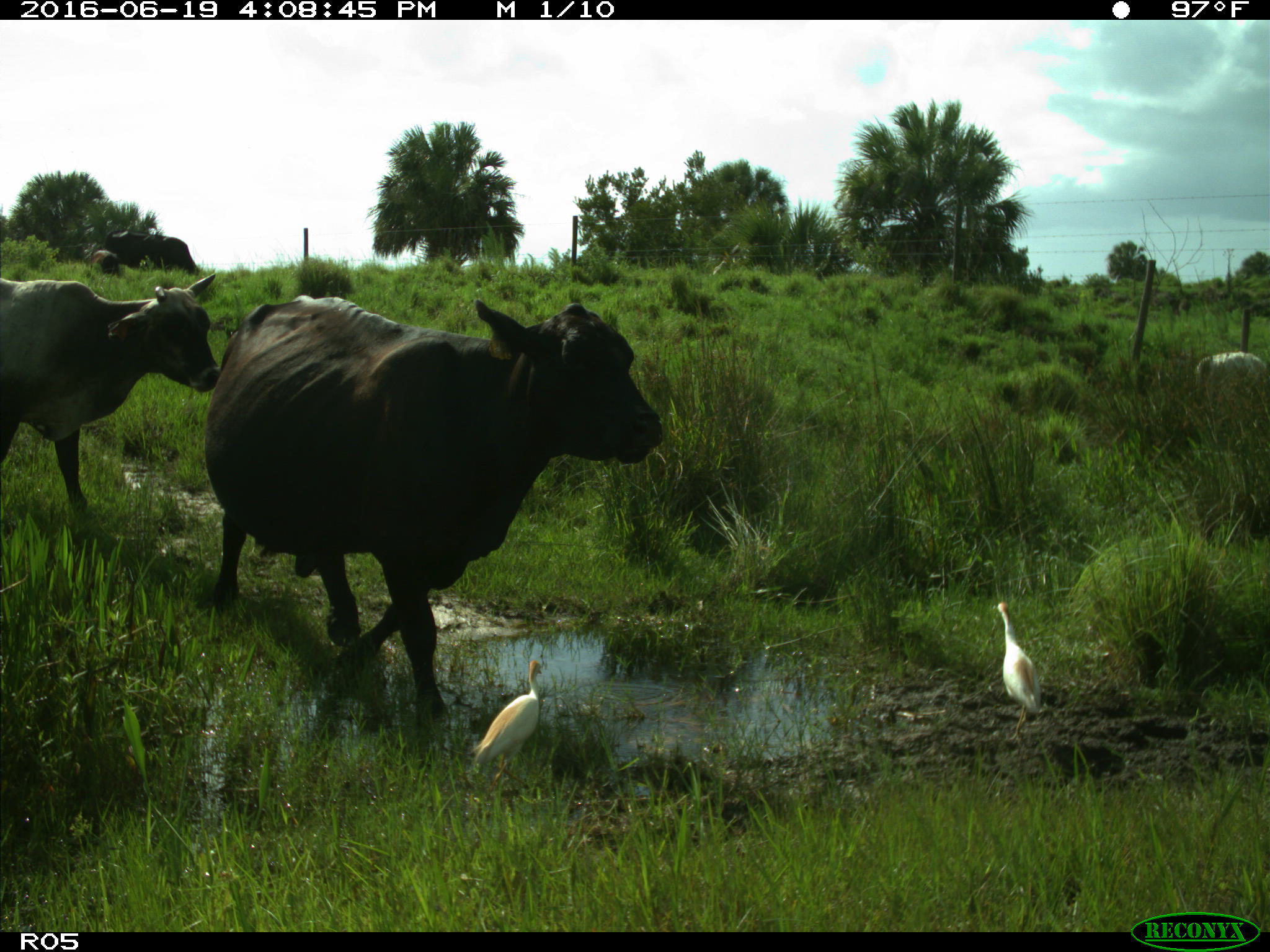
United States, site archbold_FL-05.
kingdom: Animalia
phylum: Chordata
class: Mammalia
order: Artiodactyla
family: Bovidae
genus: Bos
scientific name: Bos taurus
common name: domestic cow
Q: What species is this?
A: Bos taurus (domestic cow).